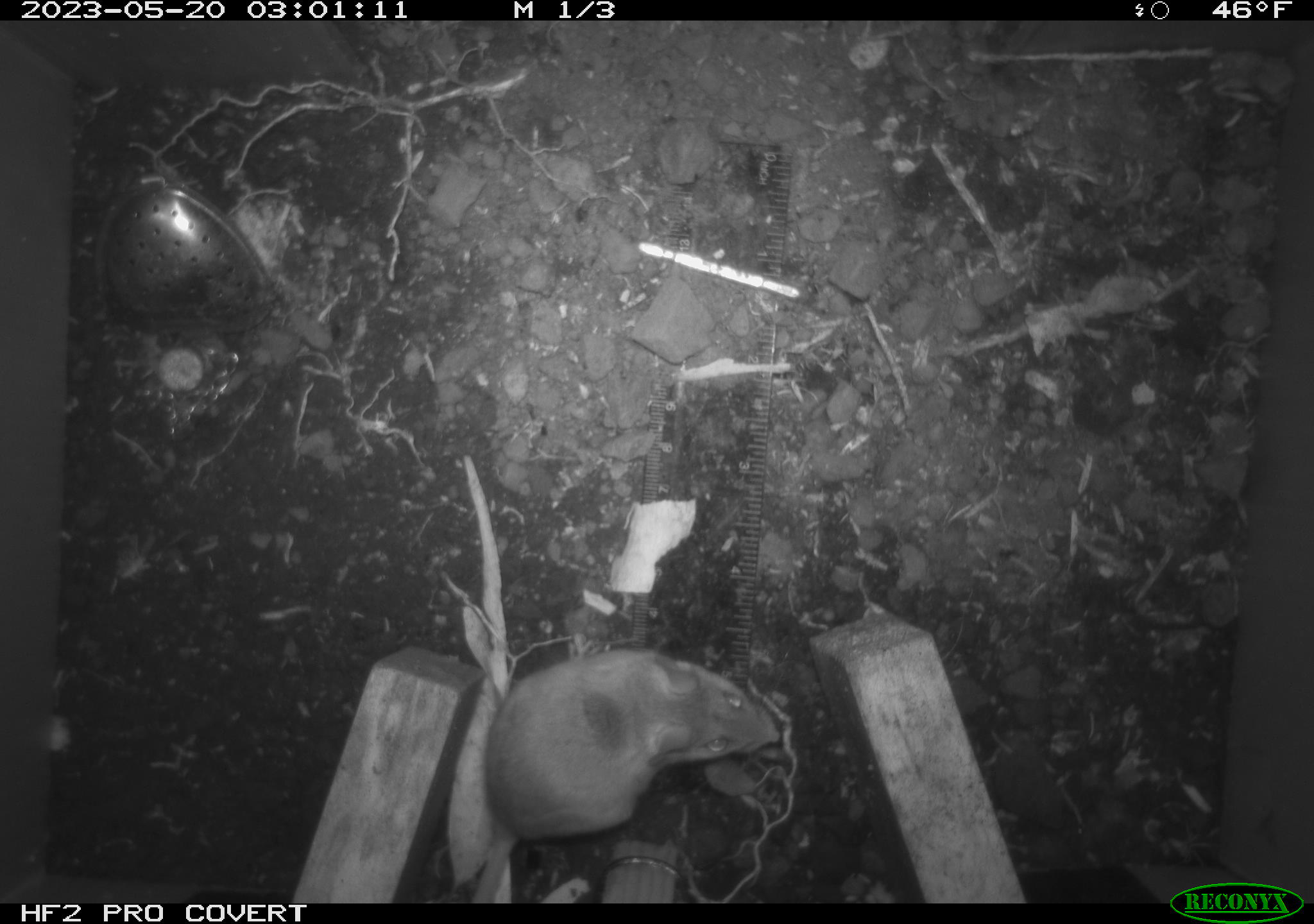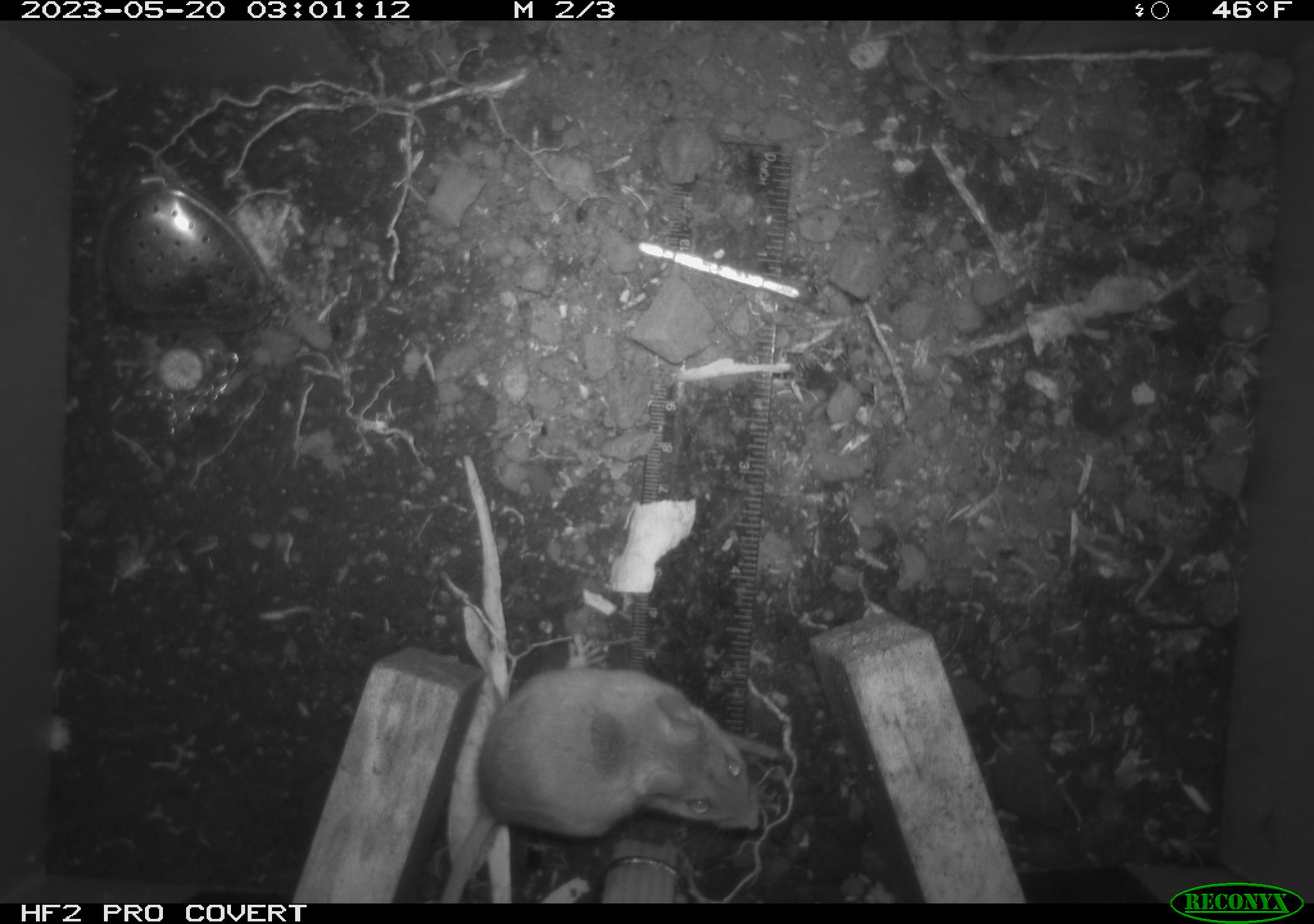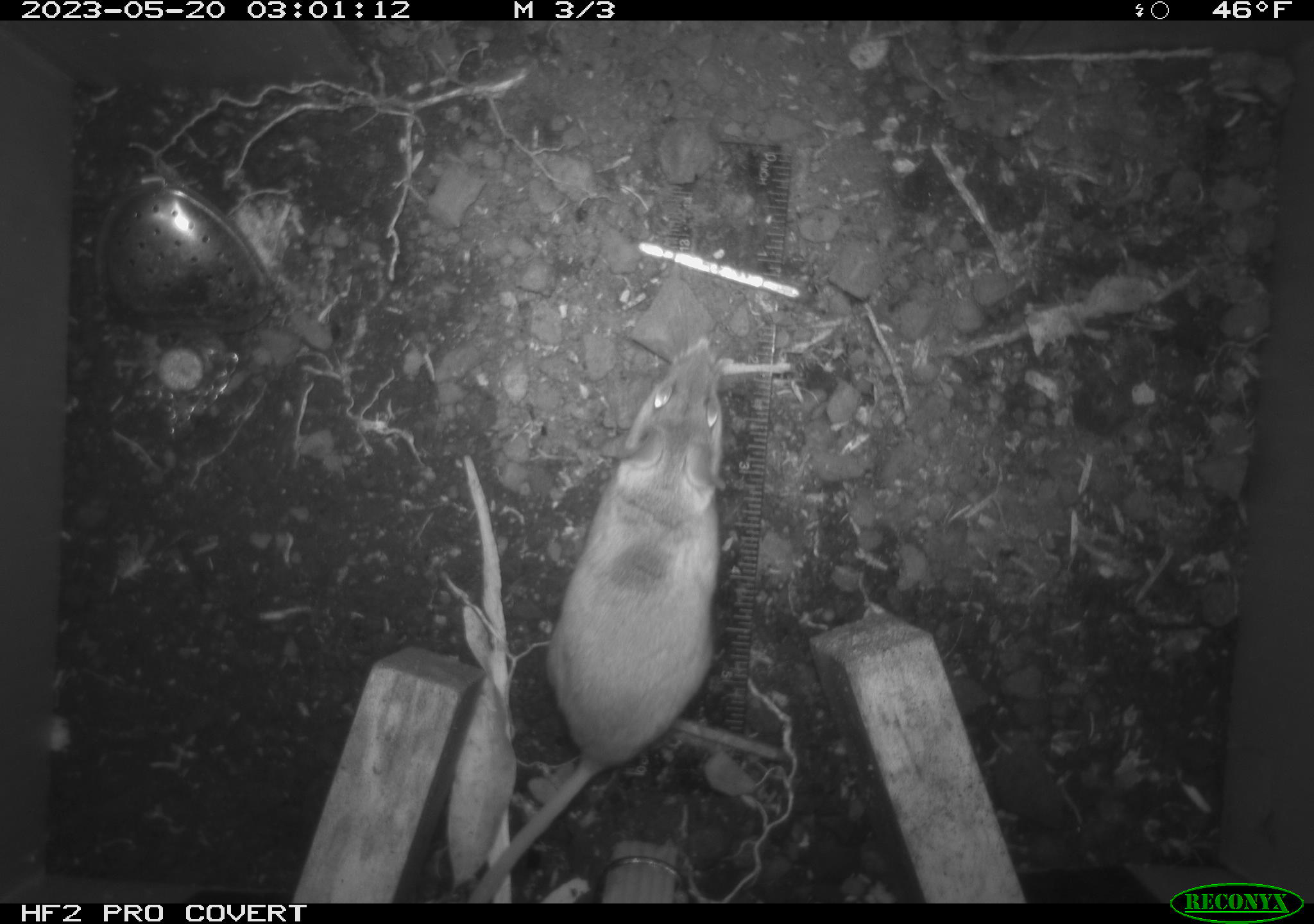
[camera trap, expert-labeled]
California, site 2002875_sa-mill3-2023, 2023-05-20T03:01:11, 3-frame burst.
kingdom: Animalia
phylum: Chordata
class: Mammalia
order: Rodentia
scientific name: Rodentia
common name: mouse species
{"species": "mouse species (Rodentia)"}